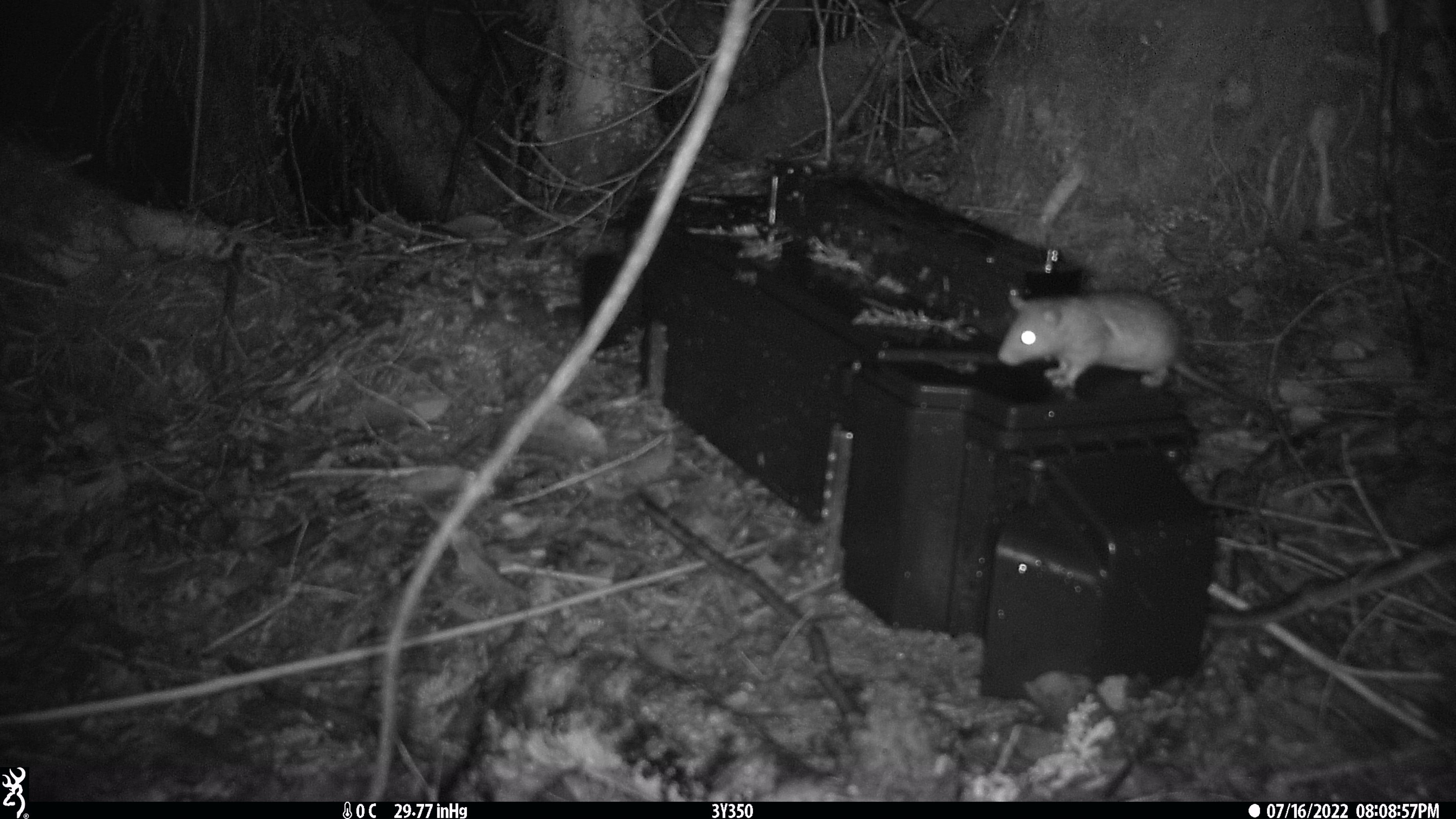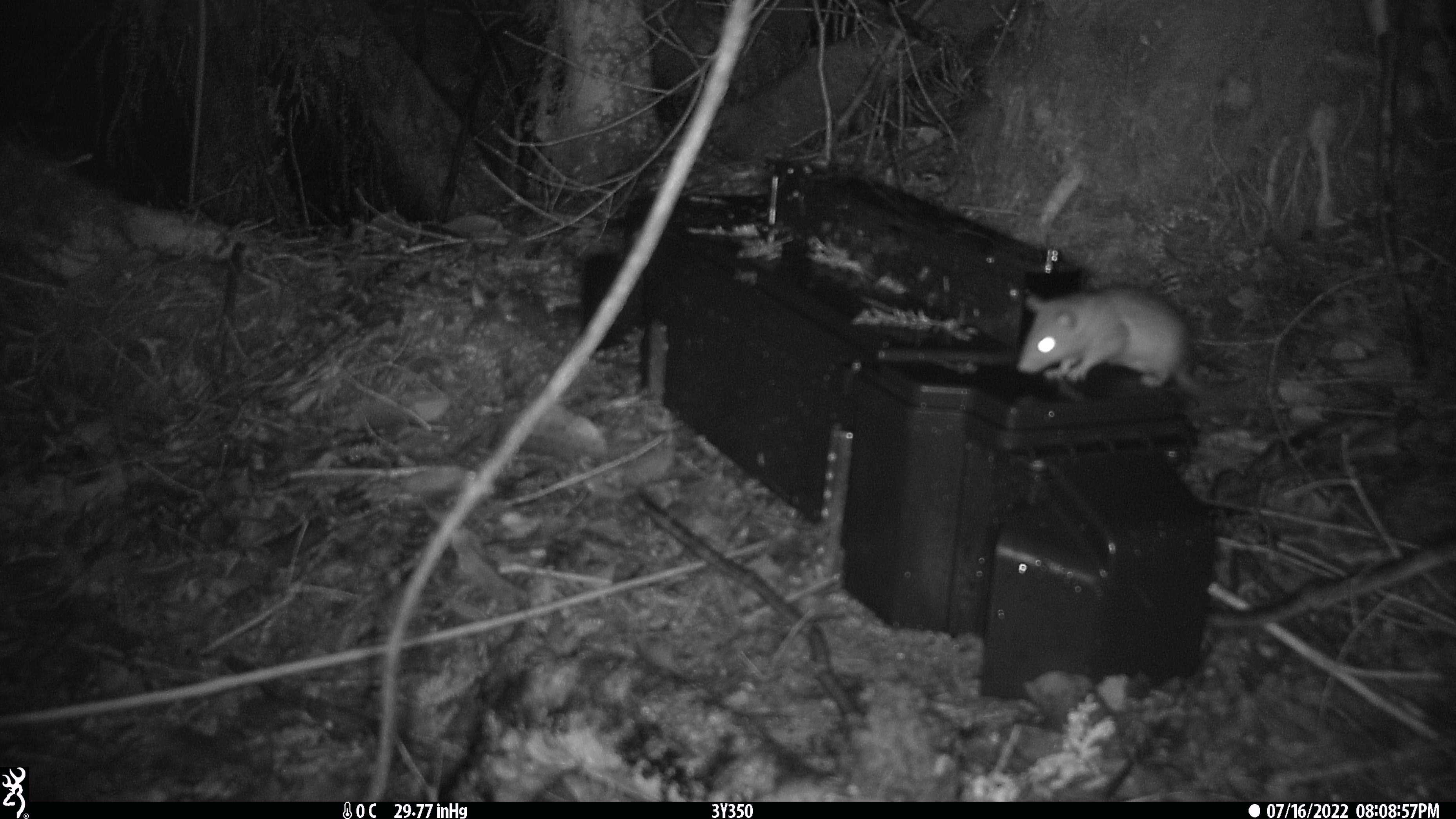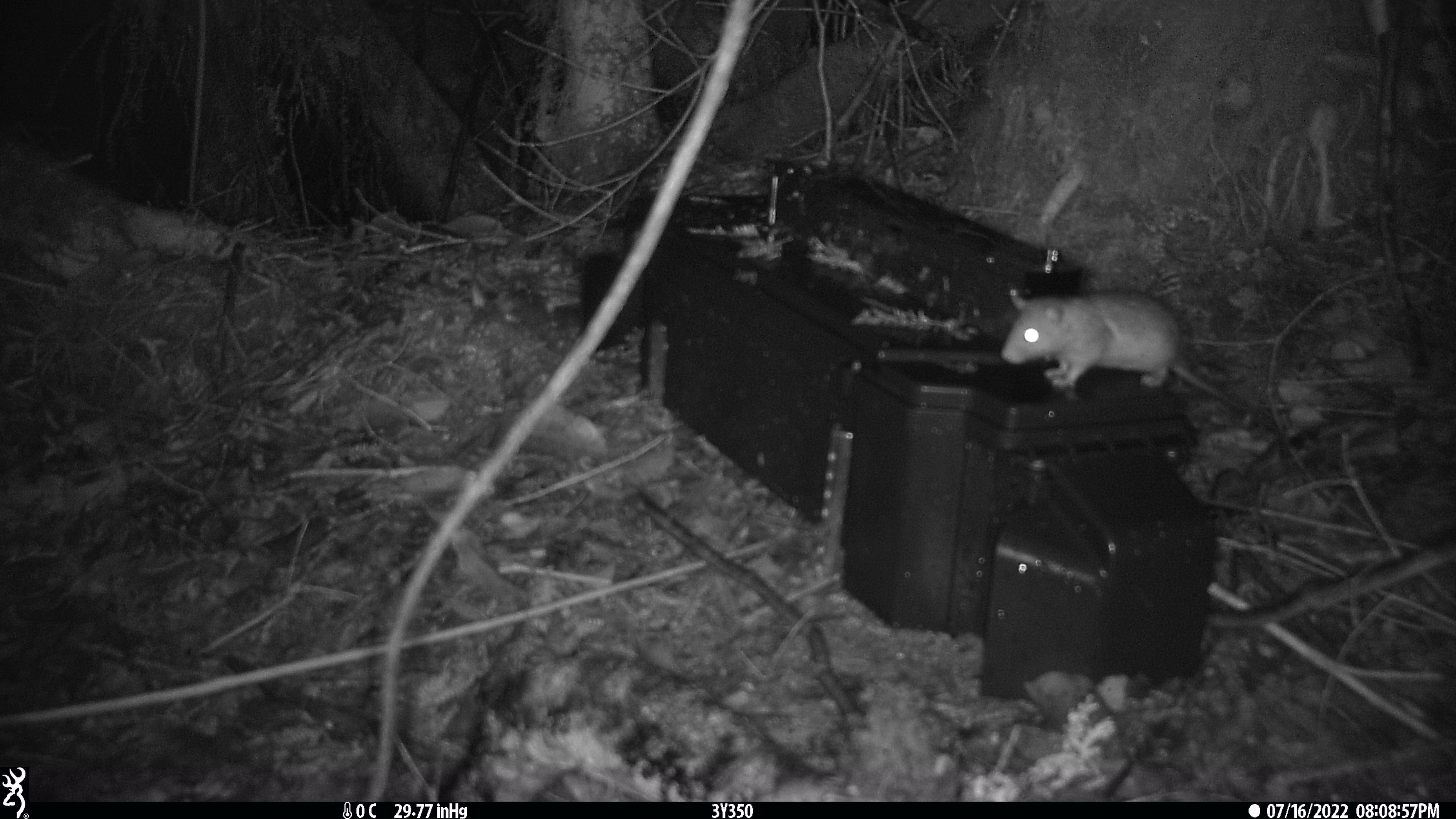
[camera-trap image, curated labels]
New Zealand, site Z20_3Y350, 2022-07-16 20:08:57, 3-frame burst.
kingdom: Animalia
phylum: Chordata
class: Mammalia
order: Rodentia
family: Muridae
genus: Rattus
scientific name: Rattus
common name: rat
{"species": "rat (Rattus)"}